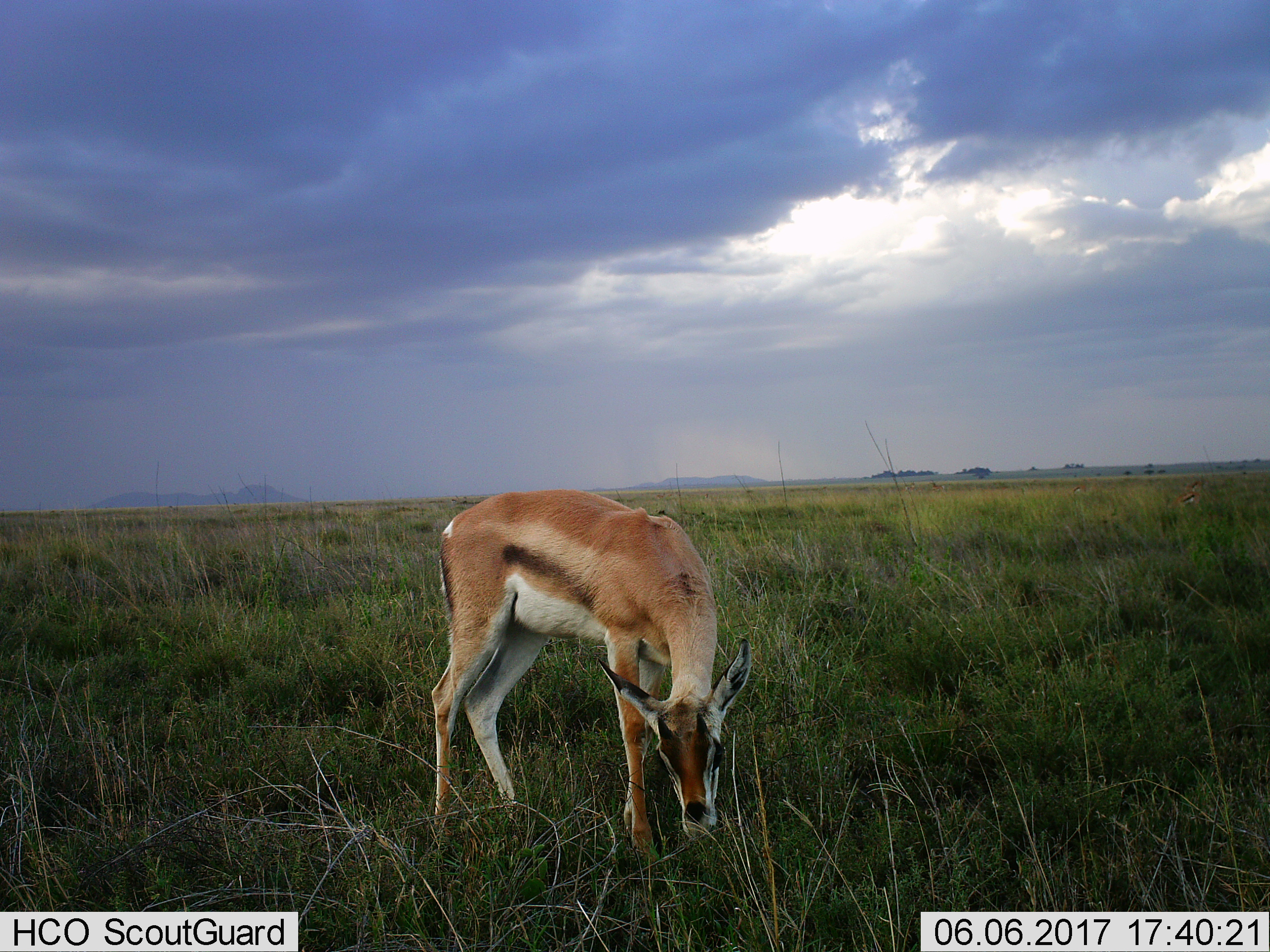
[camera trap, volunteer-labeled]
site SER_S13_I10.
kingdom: Animalia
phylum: Chordata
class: Mammalia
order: Artiodactyla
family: Bovidae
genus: Eudorcas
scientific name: Eudorcas thomsonii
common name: thomson's gazelle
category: gazellethomsons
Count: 1.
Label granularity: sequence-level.